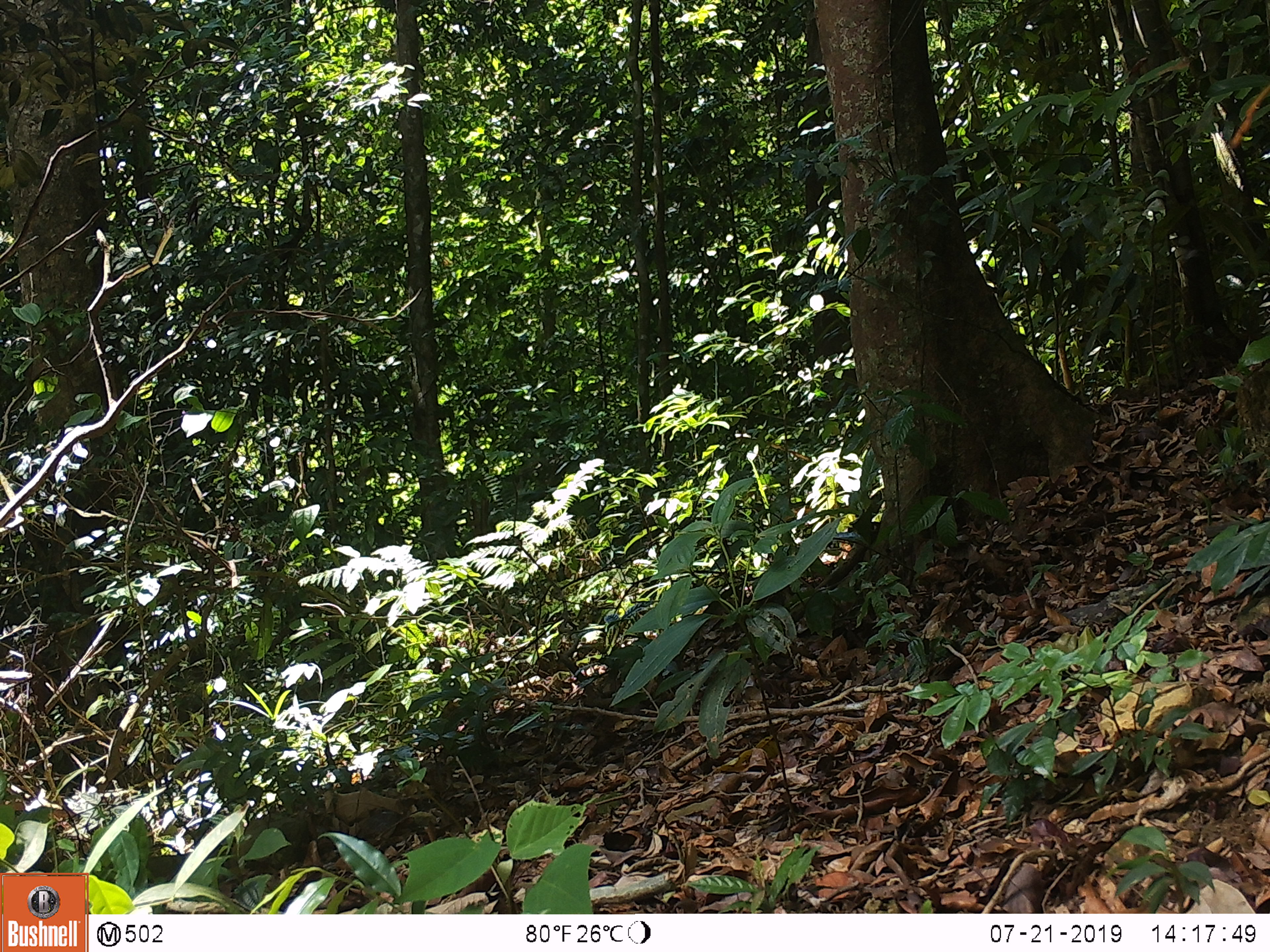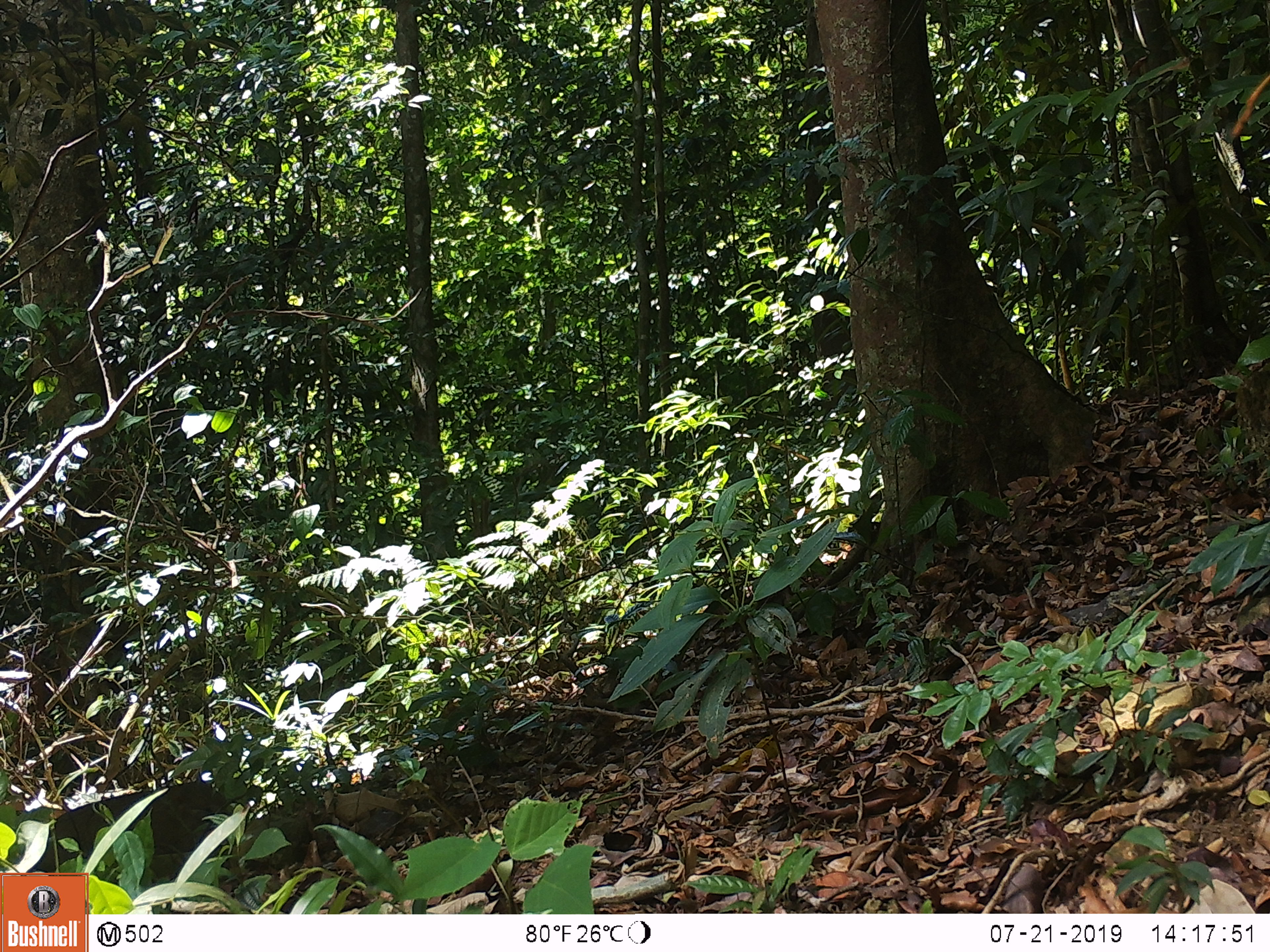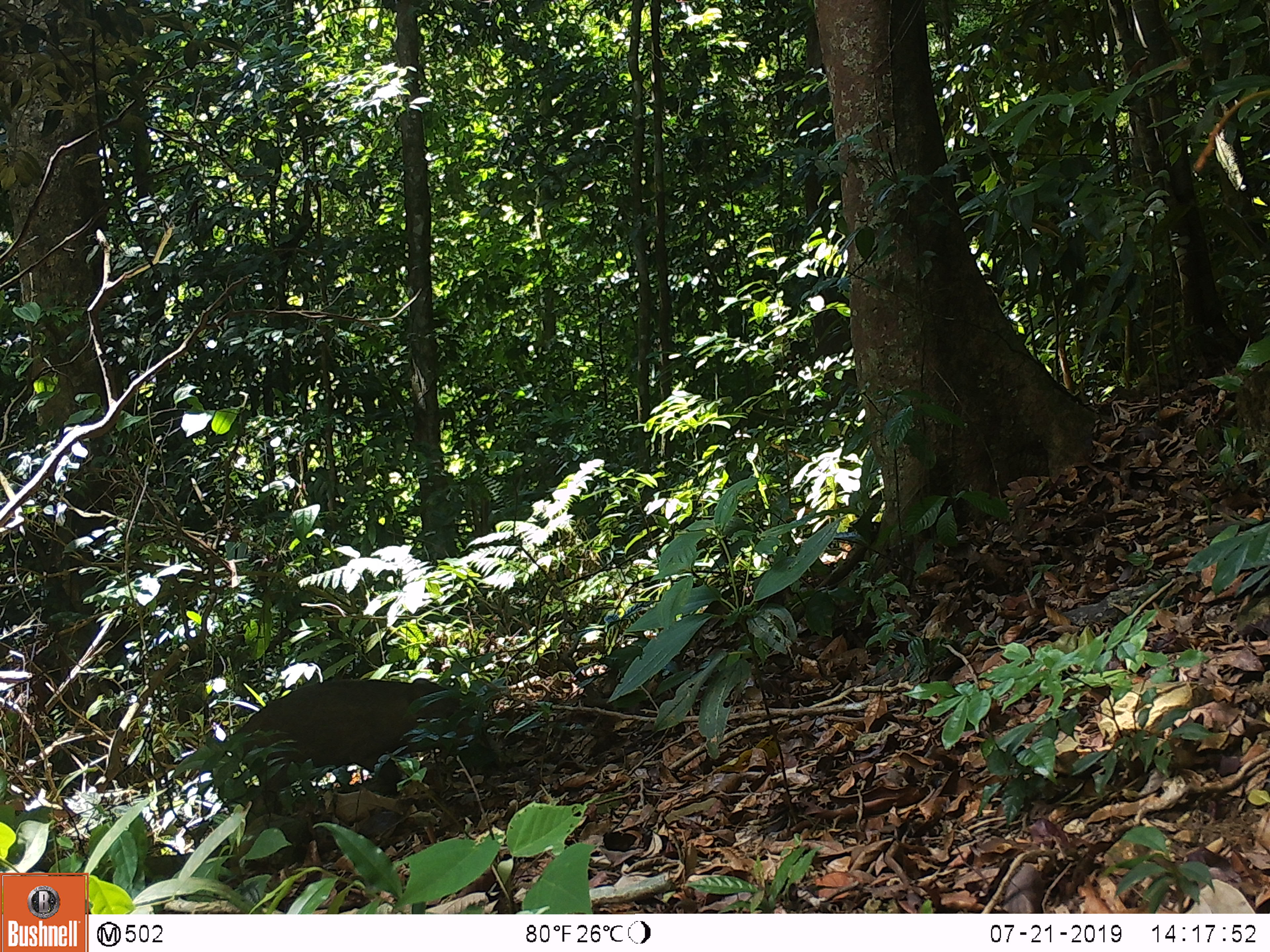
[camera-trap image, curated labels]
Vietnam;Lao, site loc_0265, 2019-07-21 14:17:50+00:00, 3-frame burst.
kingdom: Animalia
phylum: Chordata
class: Mammalia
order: Artiodactyla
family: Suidae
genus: Sus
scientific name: Sus scrofa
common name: eurasian wild pig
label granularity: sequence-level